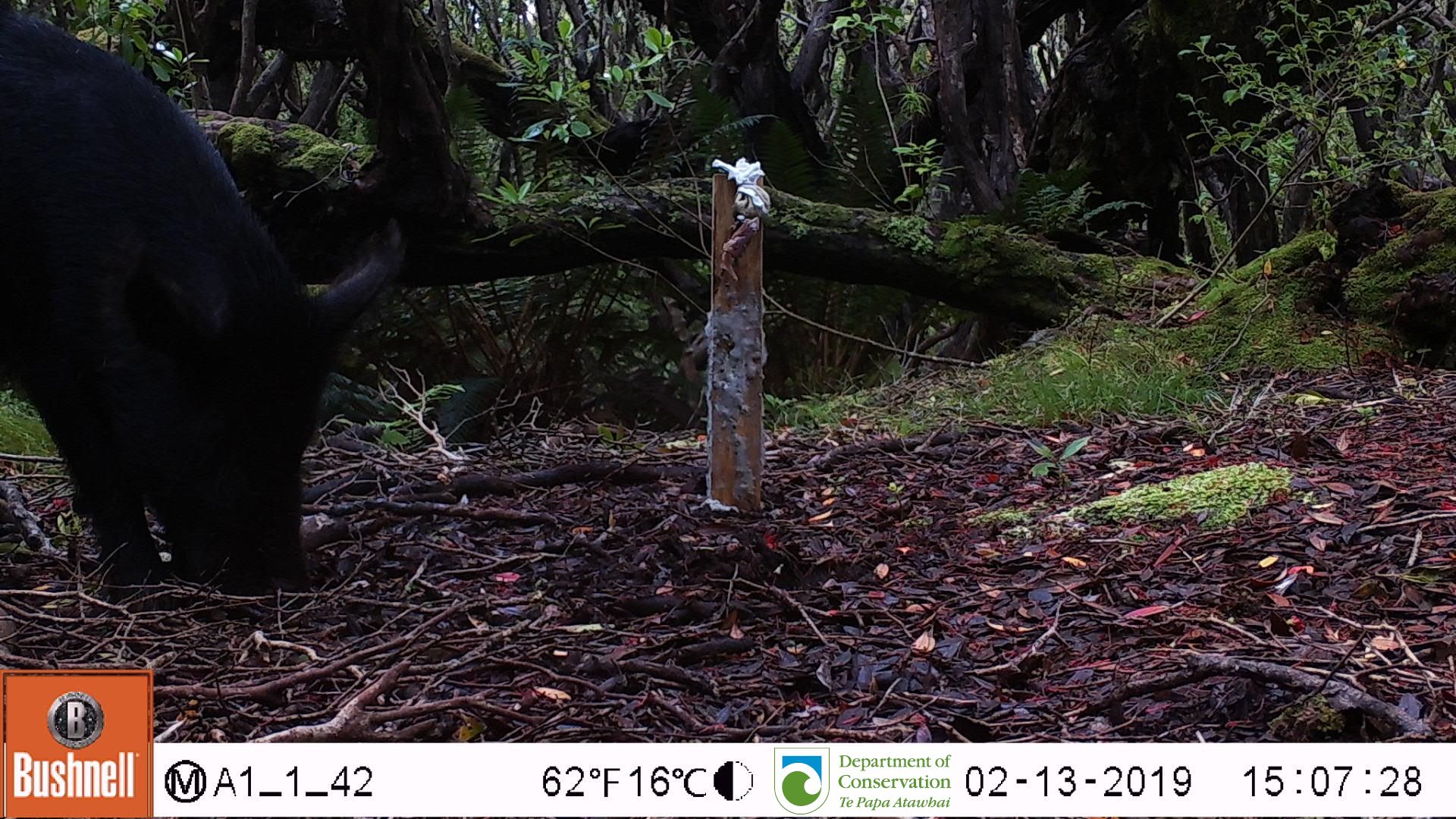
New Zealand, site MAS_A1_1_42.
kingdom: Animalia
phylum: Chordata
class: Mammalia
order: Artiodactyla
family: Suidae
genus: Sus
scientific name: Sus scrofa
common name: pig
Pig (Sus scrofa).